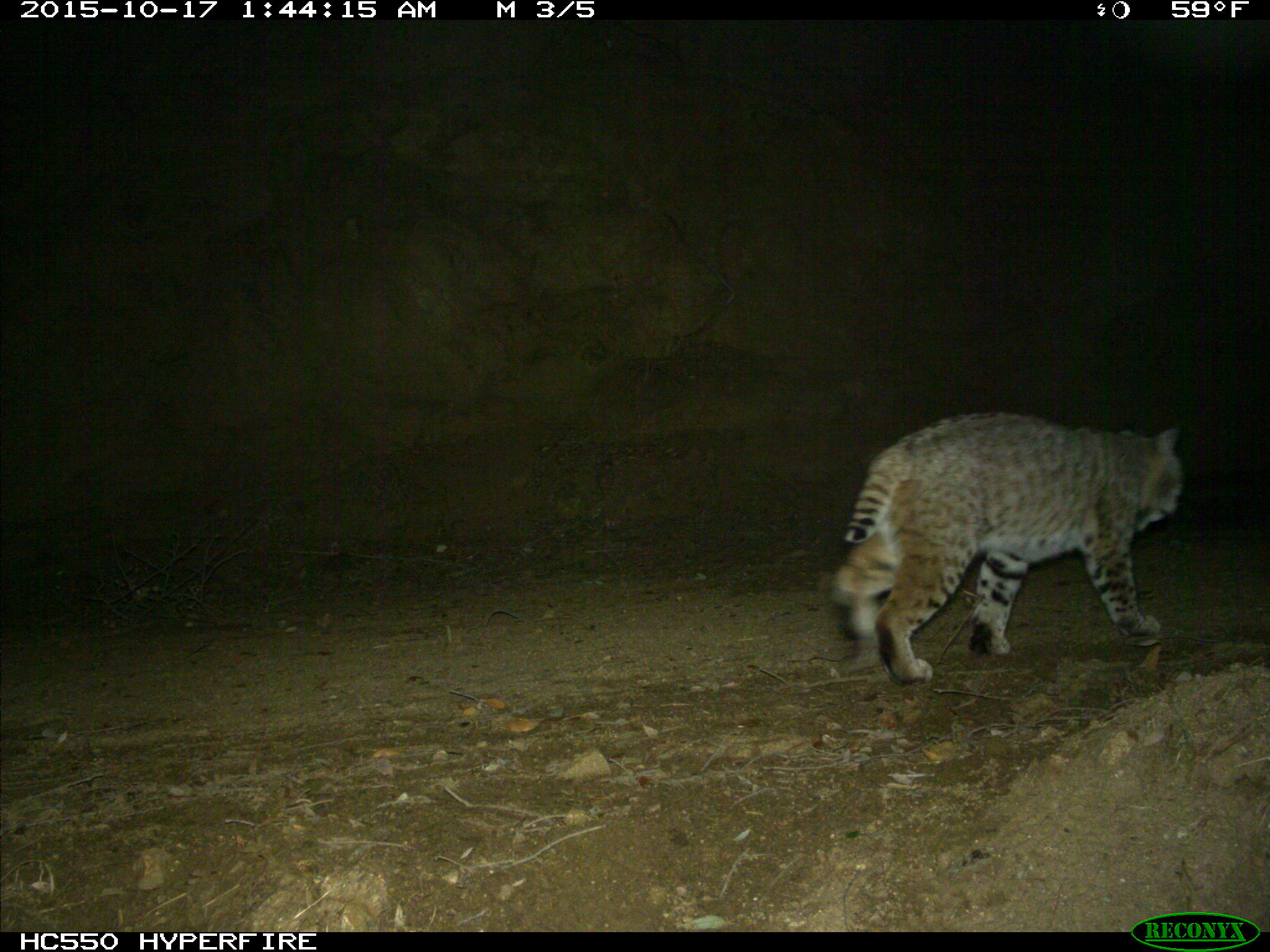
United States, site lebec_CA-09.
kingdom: Animalia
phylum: Chordata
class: Mammalia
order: Carnivora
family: Felidae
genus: Lynx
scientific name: Lynx rufus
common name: bobcat